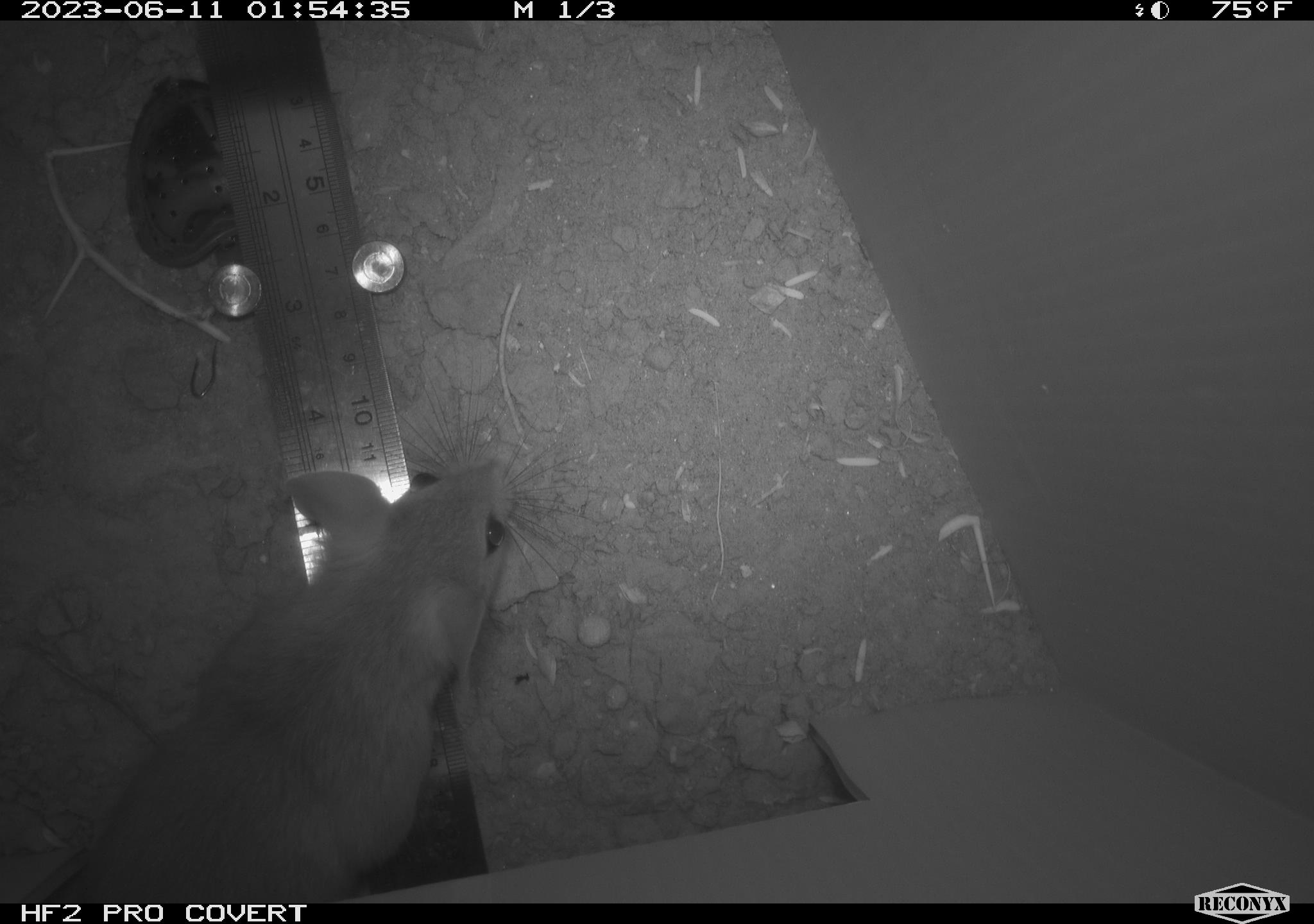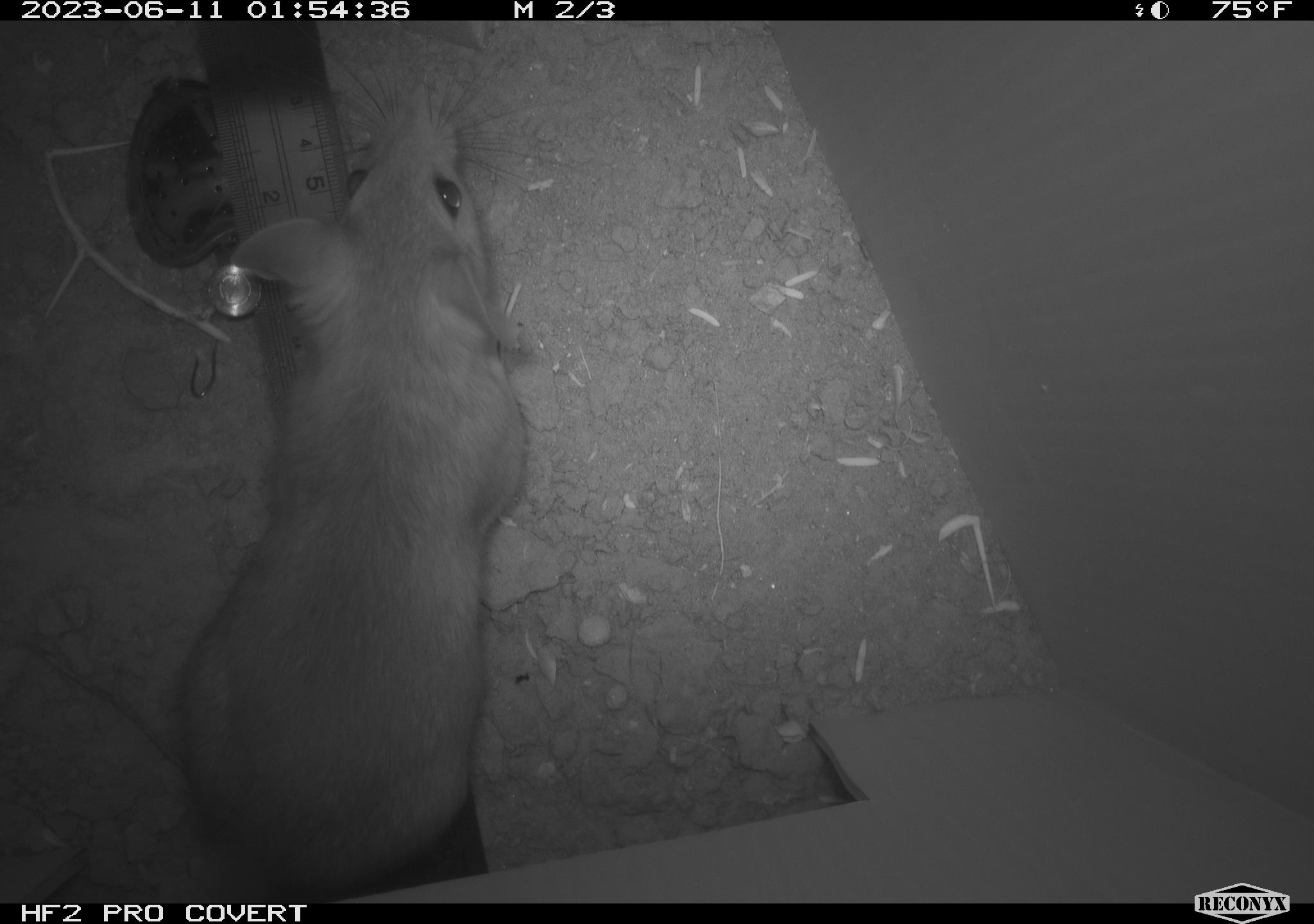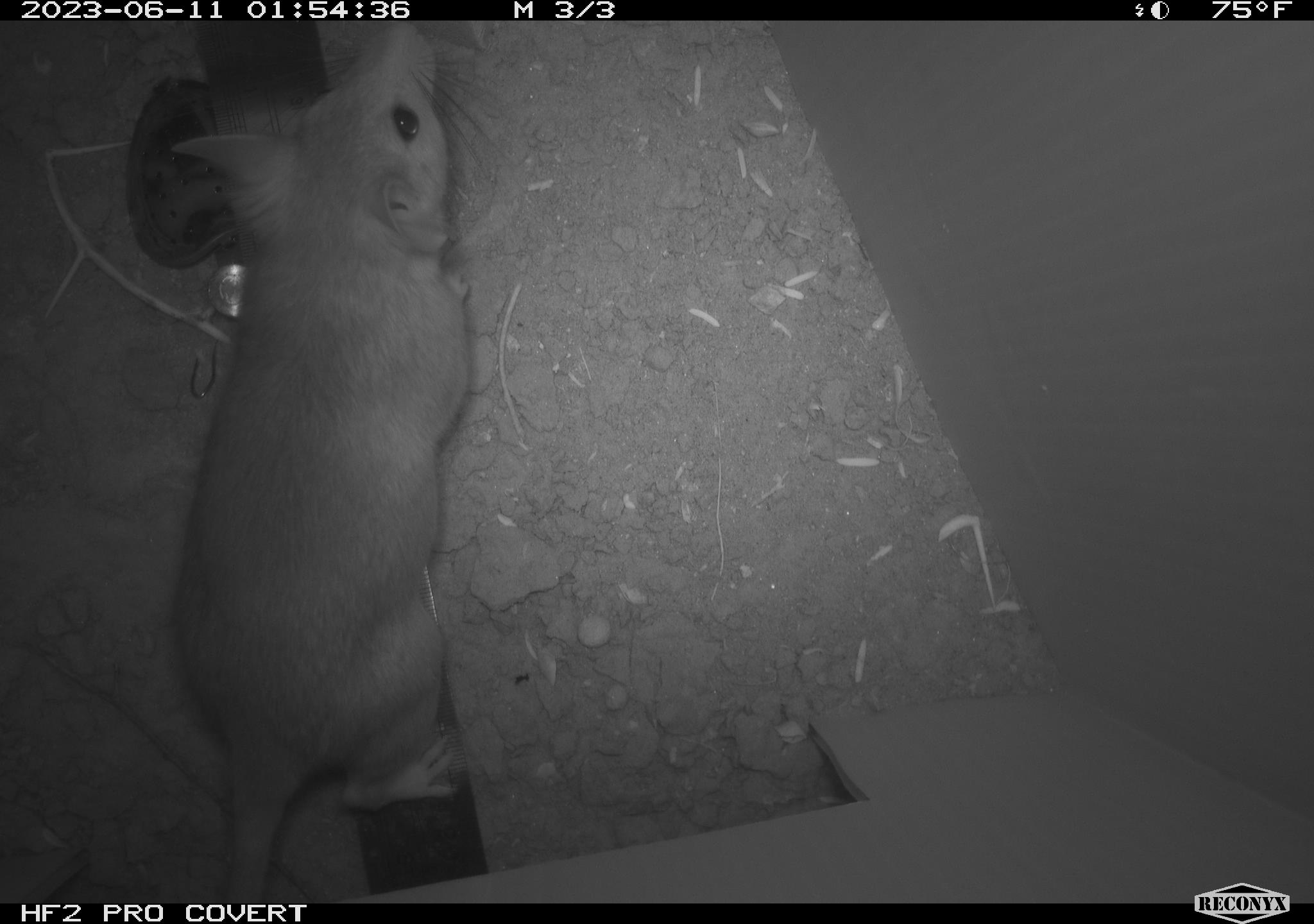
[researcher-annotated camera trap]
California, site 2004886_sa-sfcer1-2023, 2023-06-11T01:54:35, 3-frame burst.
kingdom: Animalia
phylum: Chordata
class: Mammalia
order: Rodentia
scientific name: Rodentia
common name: mouse species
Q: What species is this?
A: Mouse species (Rodentia).